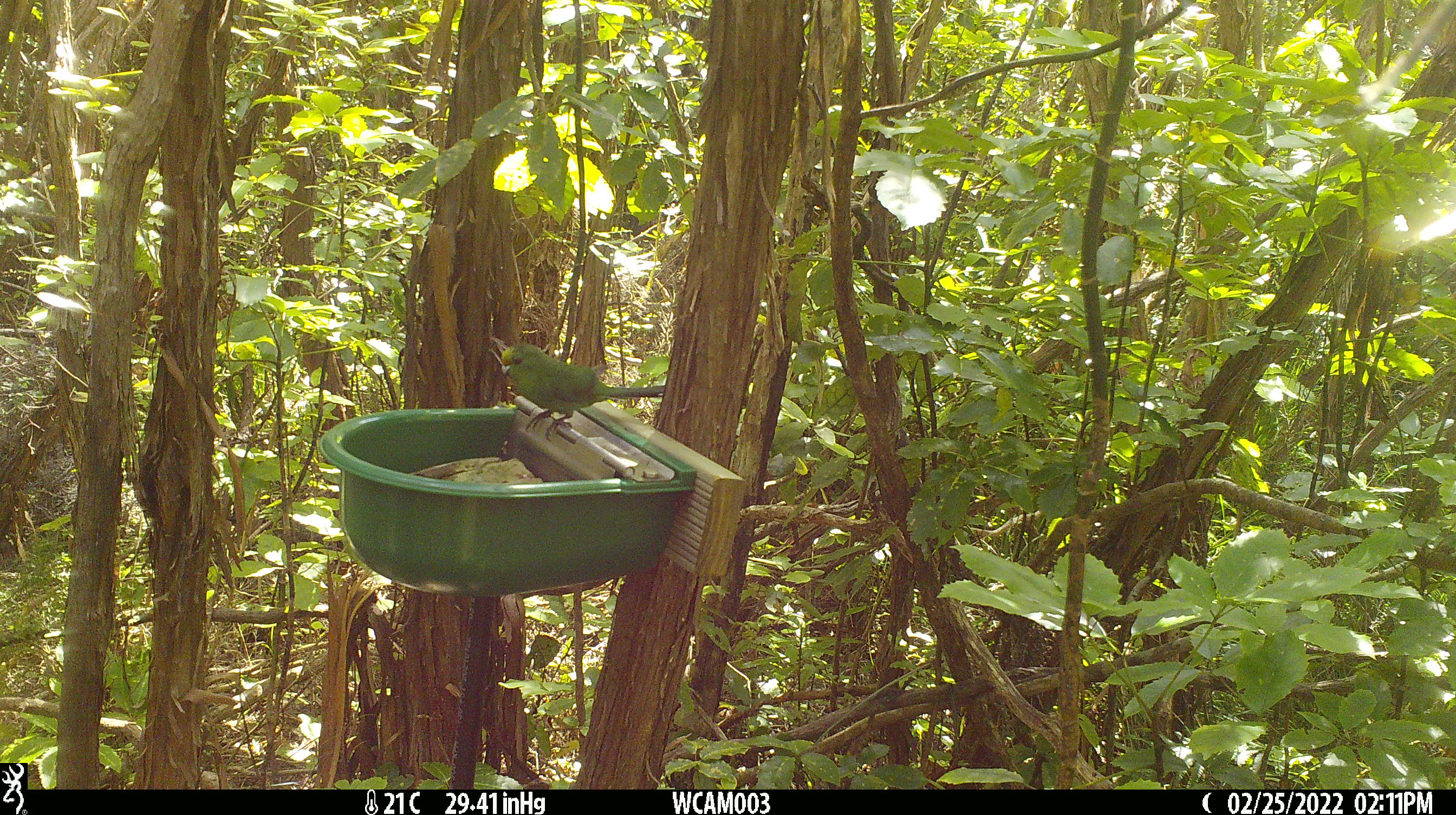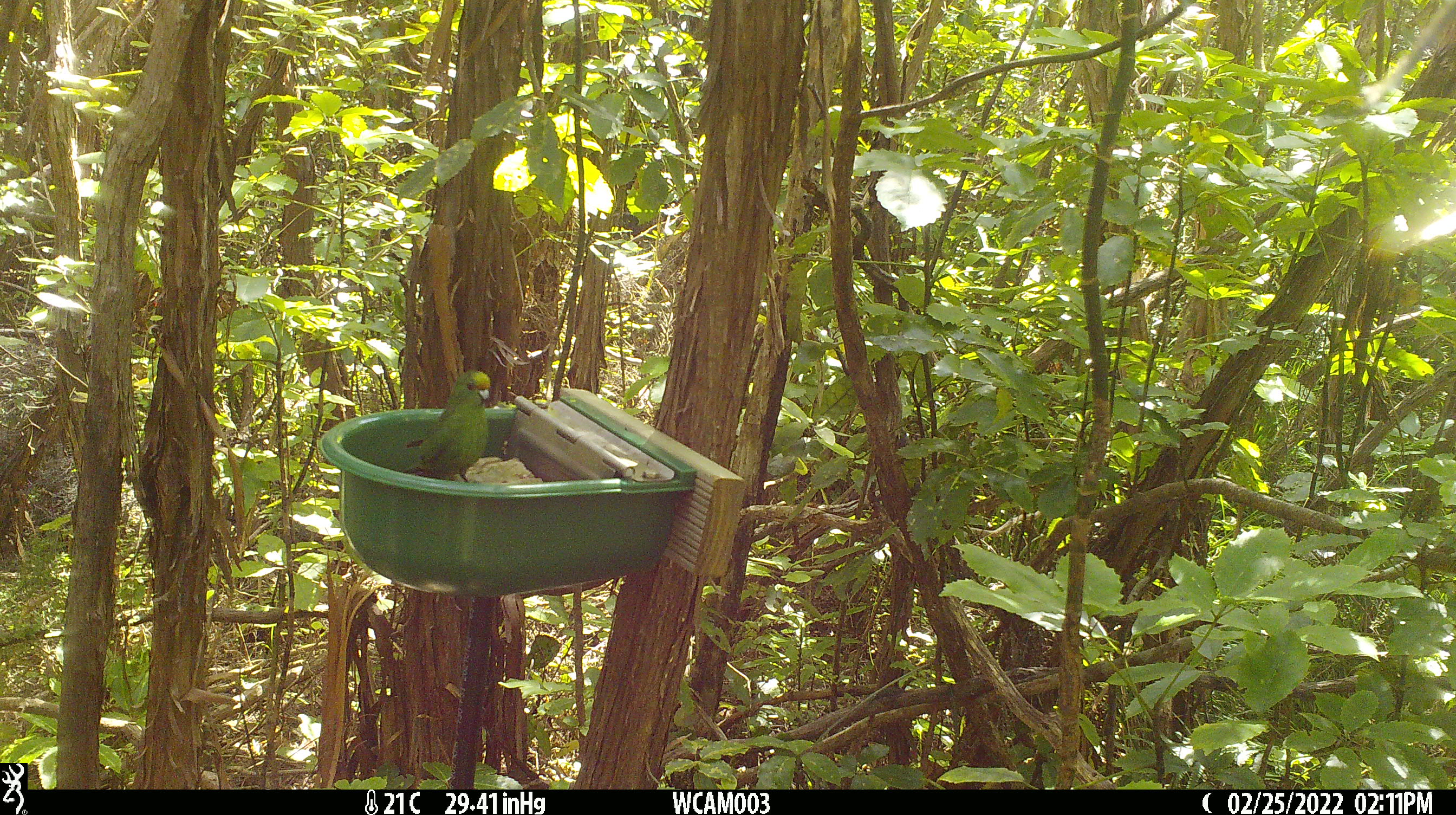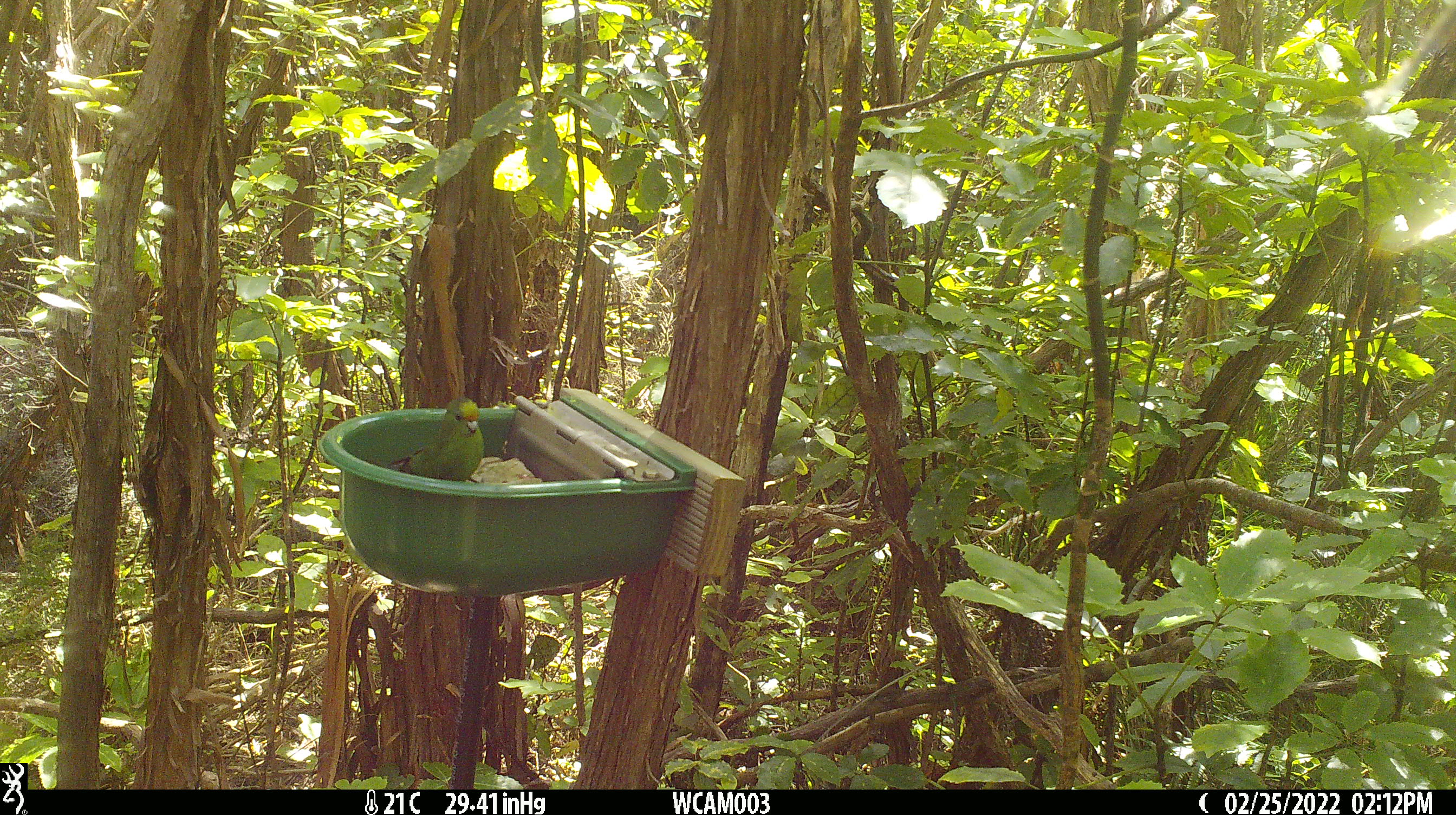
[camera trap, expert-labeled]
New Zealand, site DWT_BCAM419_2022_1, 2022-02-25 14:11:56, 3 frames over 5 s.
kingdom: Animalia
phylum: Chordata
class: Aves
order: Psittaciformes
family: Psittaculidae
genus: Cyanoramphus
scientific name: Cyanoramphus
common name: parakeet